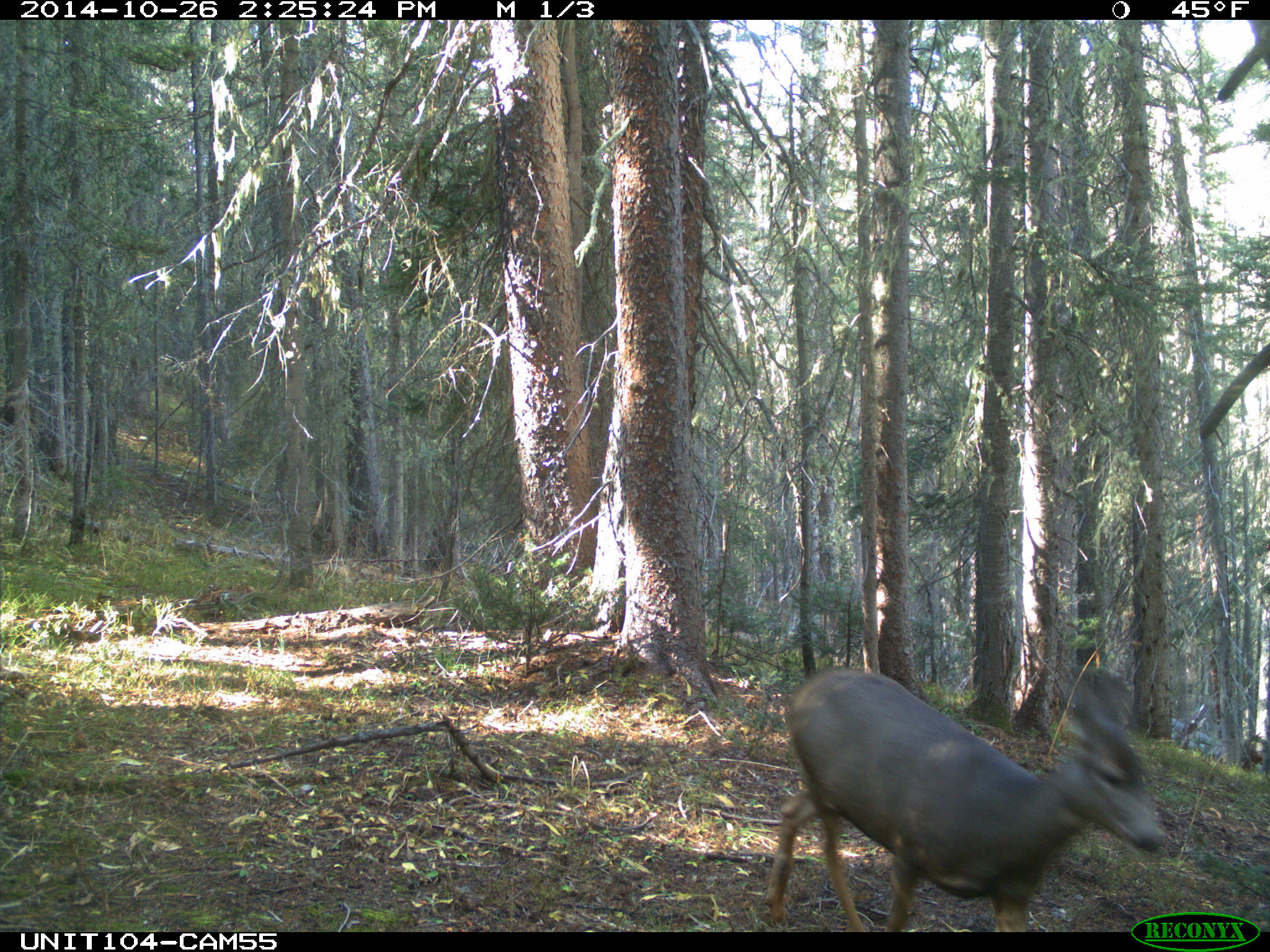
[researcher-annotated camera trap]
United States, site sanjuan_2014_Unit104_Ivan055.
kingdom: Animalia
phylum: Chordata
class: Mammalia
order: Artiodactyla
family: Cervidae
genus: Odocoileus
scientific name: Odocoileus hemionus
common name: mule deer